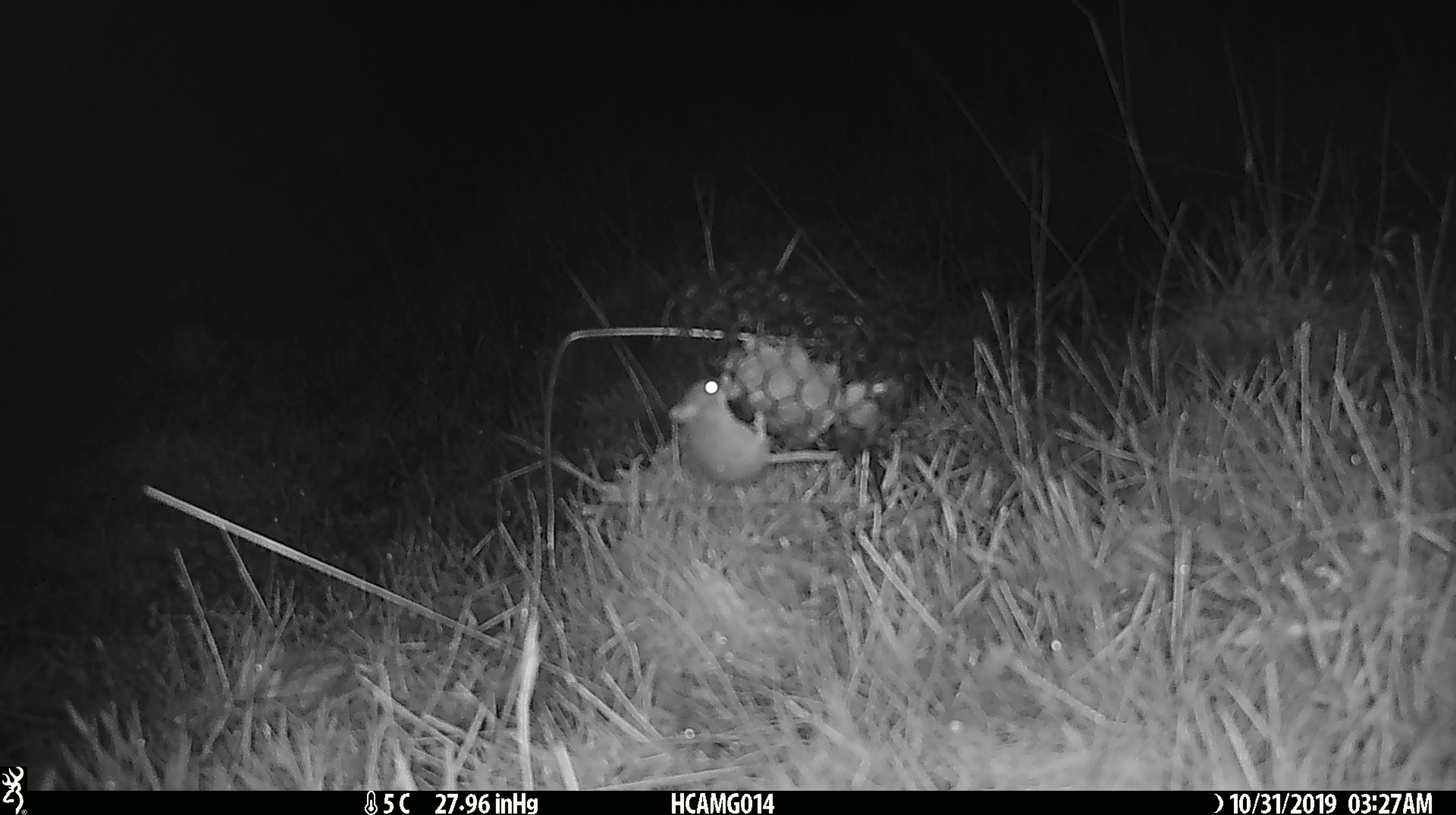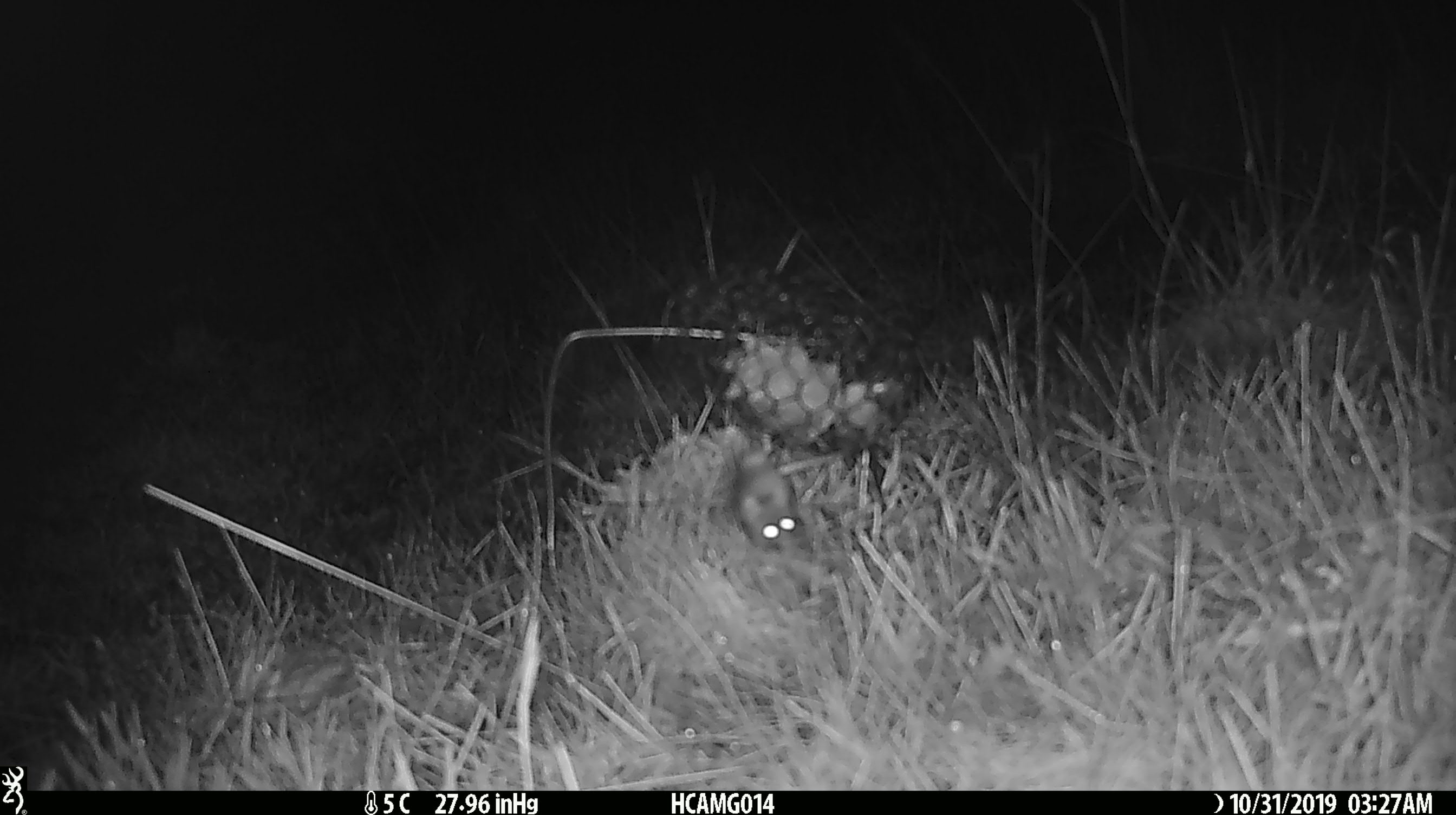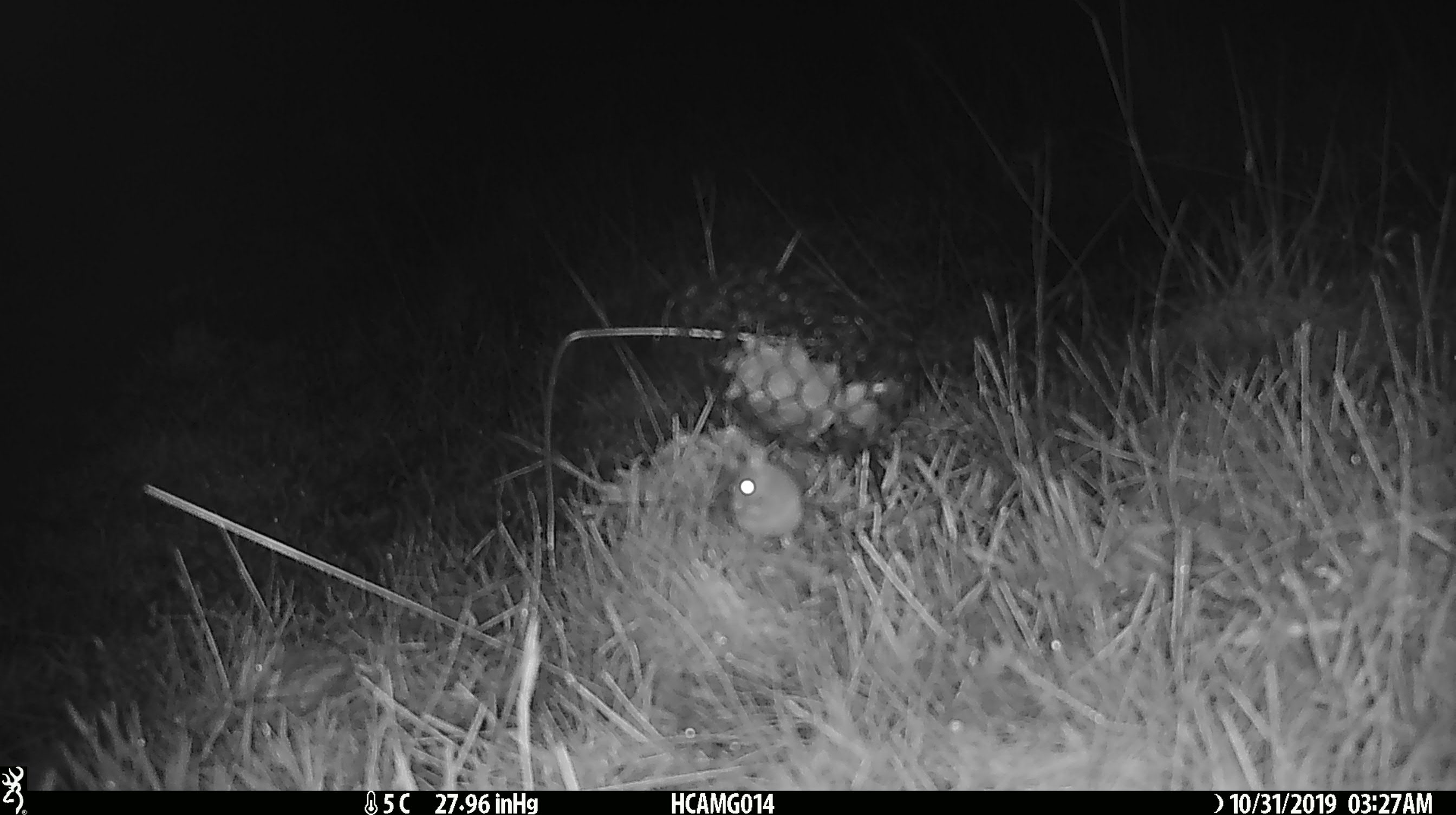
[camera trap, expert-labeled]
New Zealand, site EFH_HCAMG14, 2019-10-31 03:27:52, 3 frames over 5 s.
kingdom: Animalia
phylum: Chordata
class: Mammalia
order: Rodentia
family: Muridae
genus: Mus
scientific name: Mus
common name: mouse